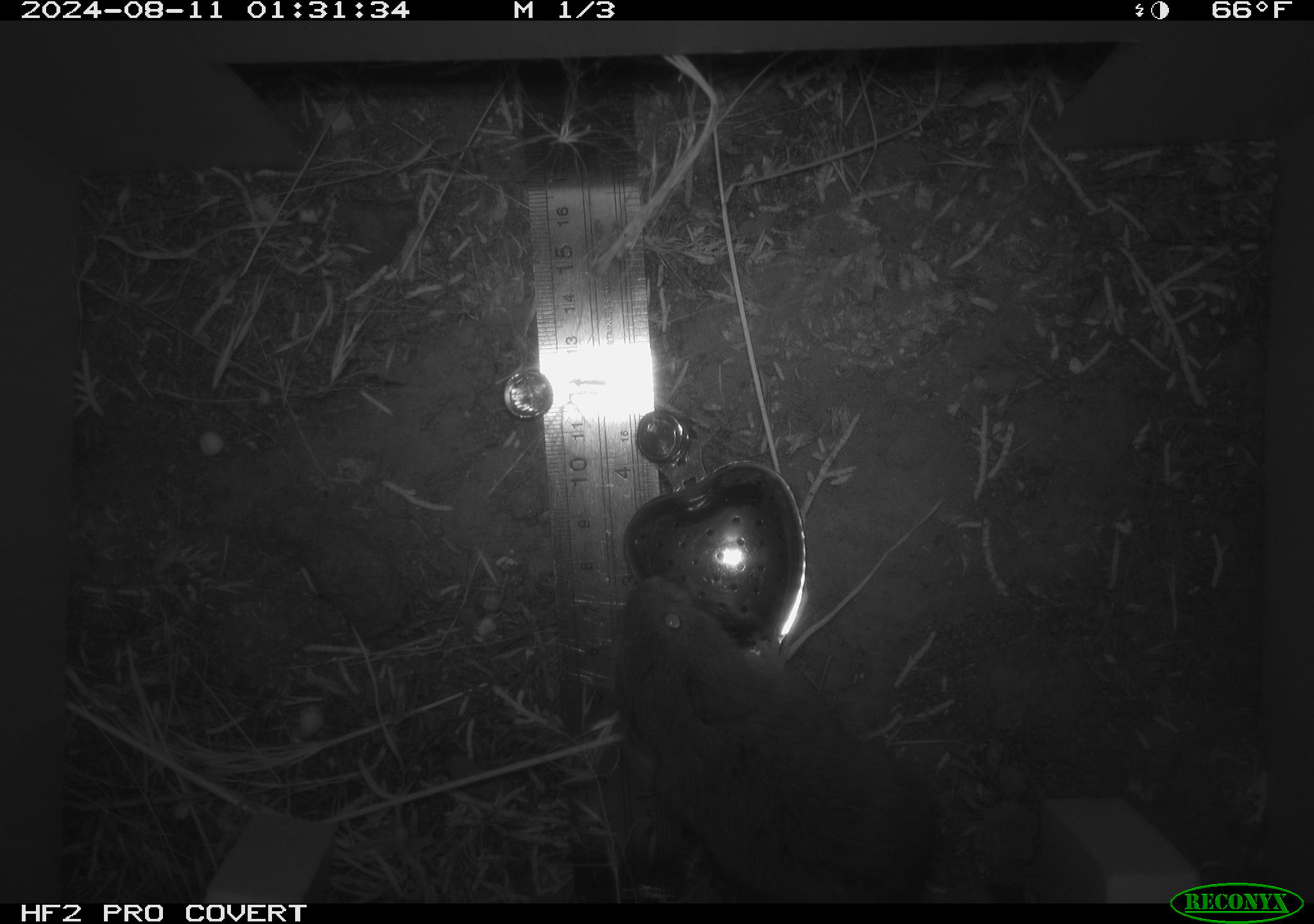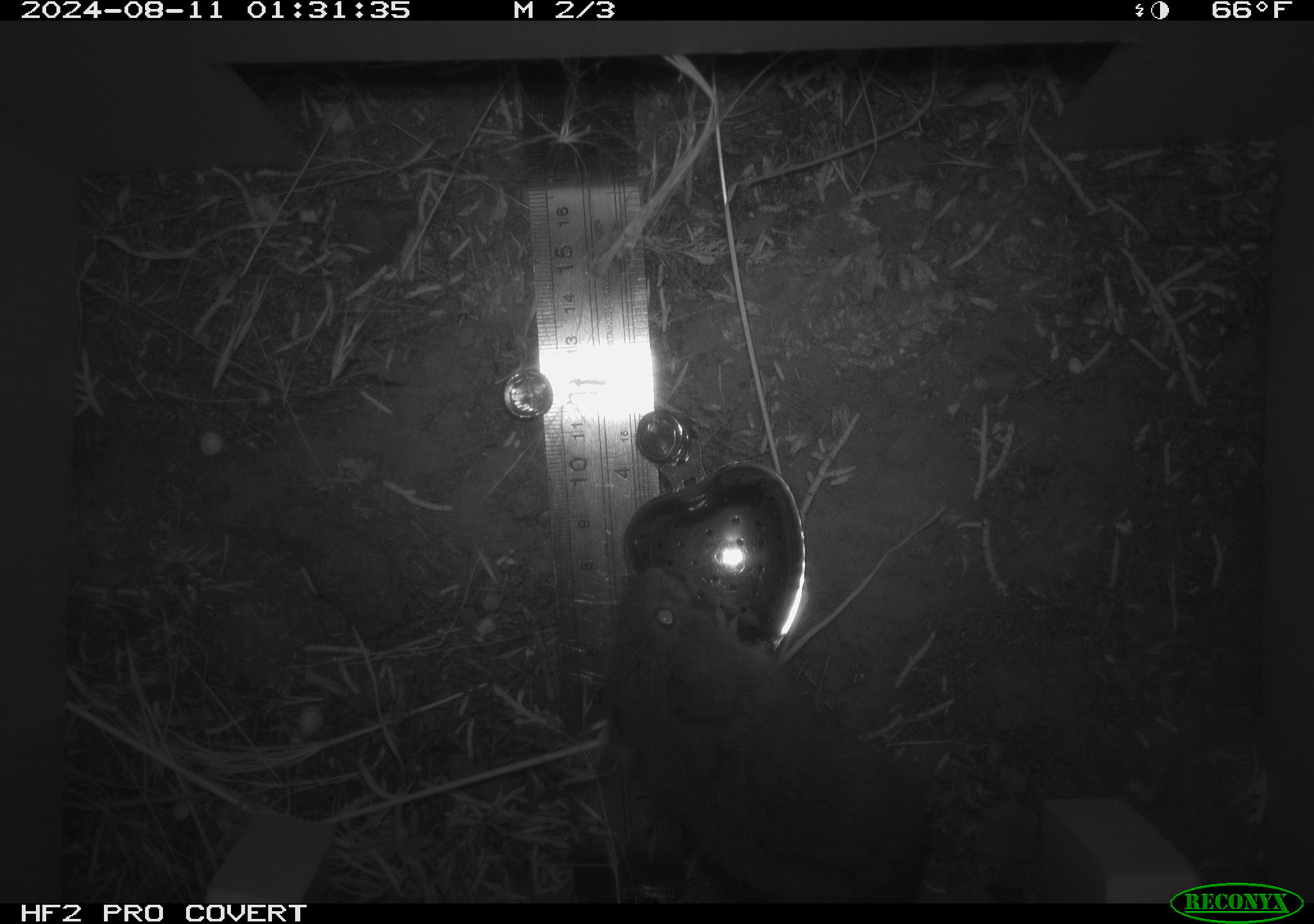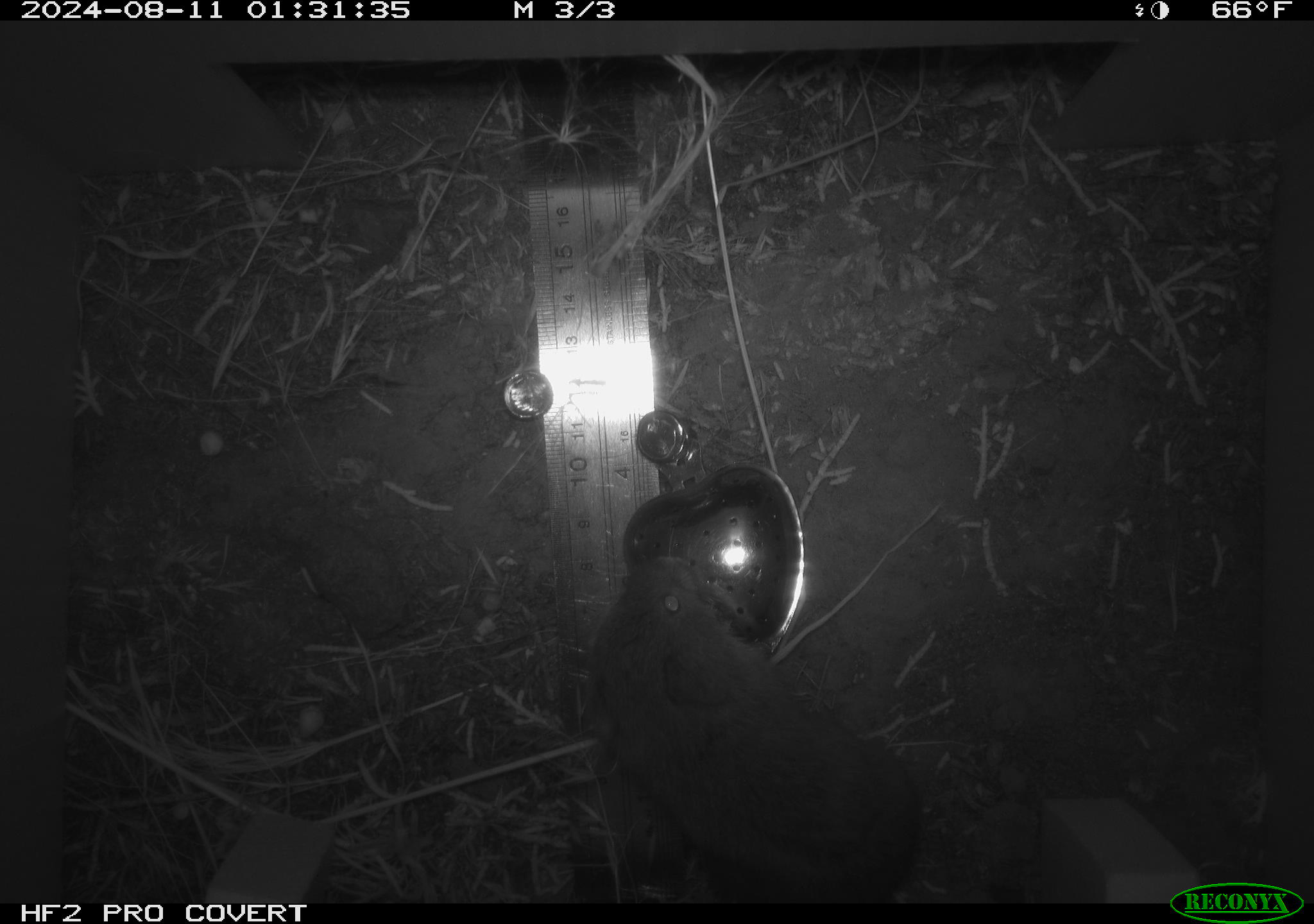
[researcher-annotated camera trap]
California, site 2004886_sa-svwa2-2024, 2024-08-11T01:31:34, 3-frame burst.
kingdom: Animalia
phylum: Chordata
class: Mammalia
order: Rodentia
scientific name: Rodentia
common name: mouse species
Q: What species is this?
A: Mouse species (Rodentia).